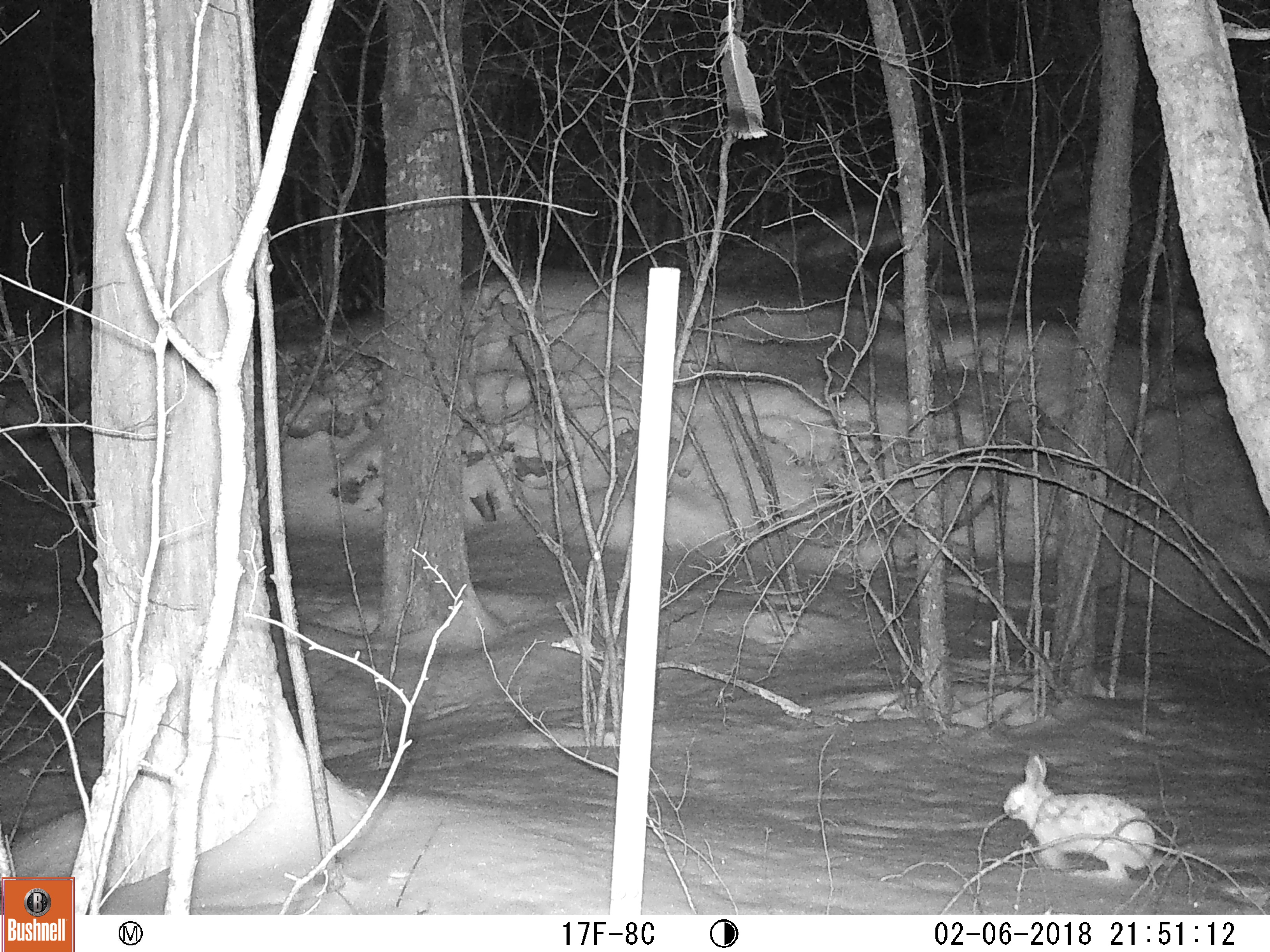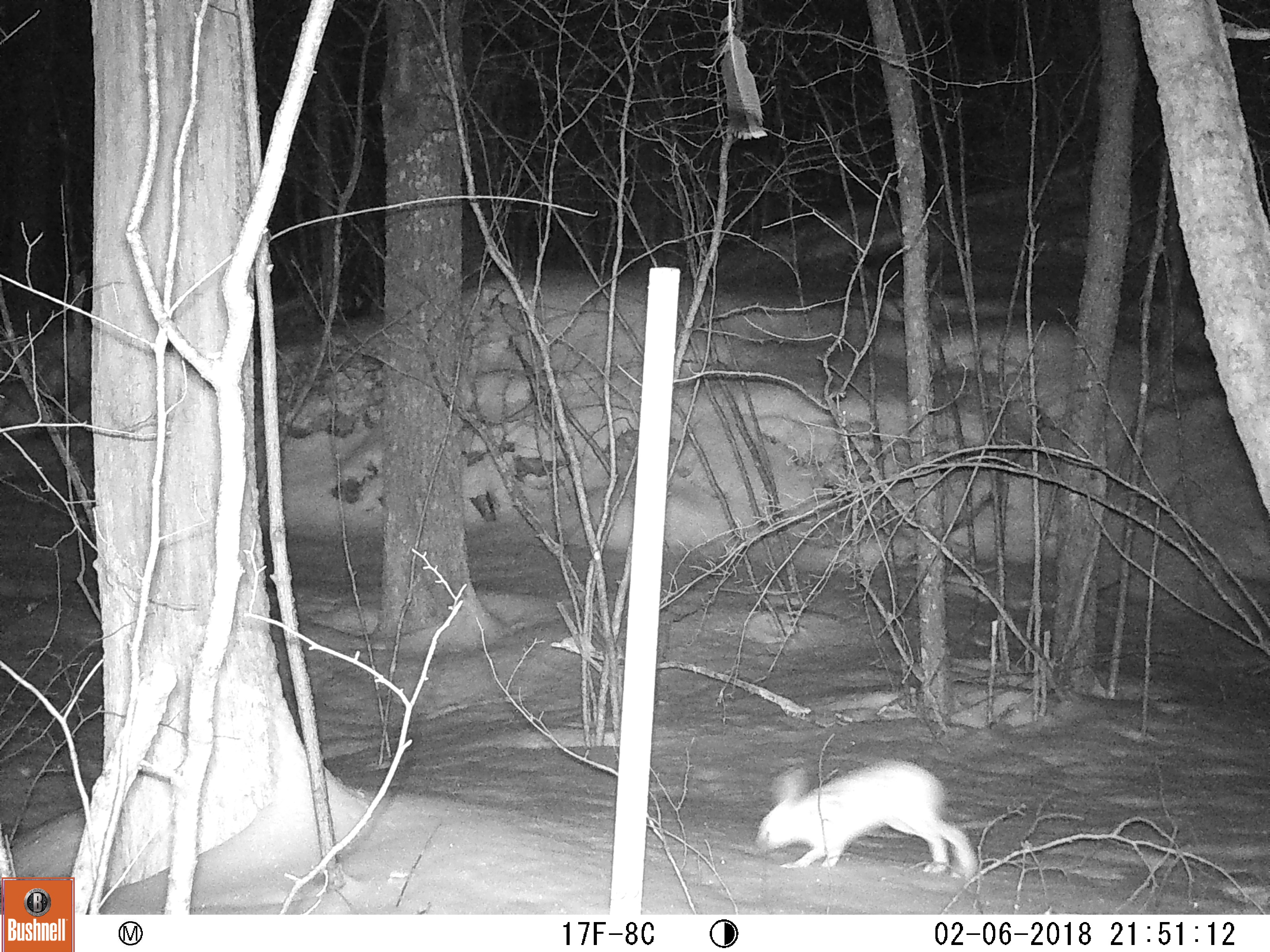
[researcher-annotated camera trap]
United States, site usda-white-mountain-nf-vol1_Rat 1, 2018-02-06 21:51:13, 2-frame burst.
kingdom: Animalia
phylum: Chordata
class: Mammalia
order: Lagomorpha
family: Leporidae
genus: Lepus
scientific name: Lepus americanus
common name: snowshoe hare